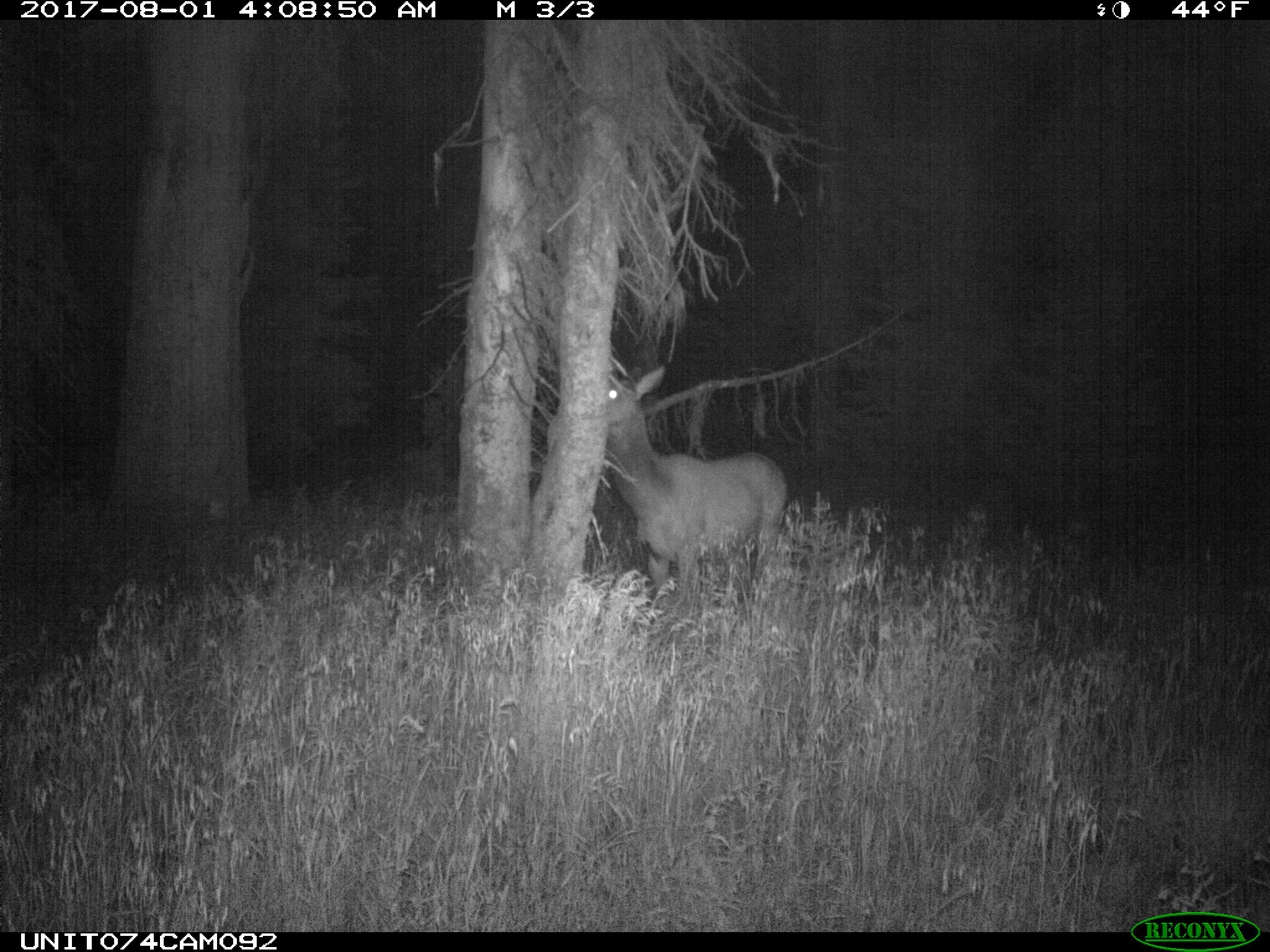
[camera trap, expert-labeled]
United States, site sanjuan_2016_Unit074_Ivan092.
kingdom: Animalia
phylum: Chordata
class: Mammalia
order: Artiodactyla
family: Cervidae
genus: Cervus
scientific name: Cervus elaphus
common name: red deer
Cervus elaphus (red deer).